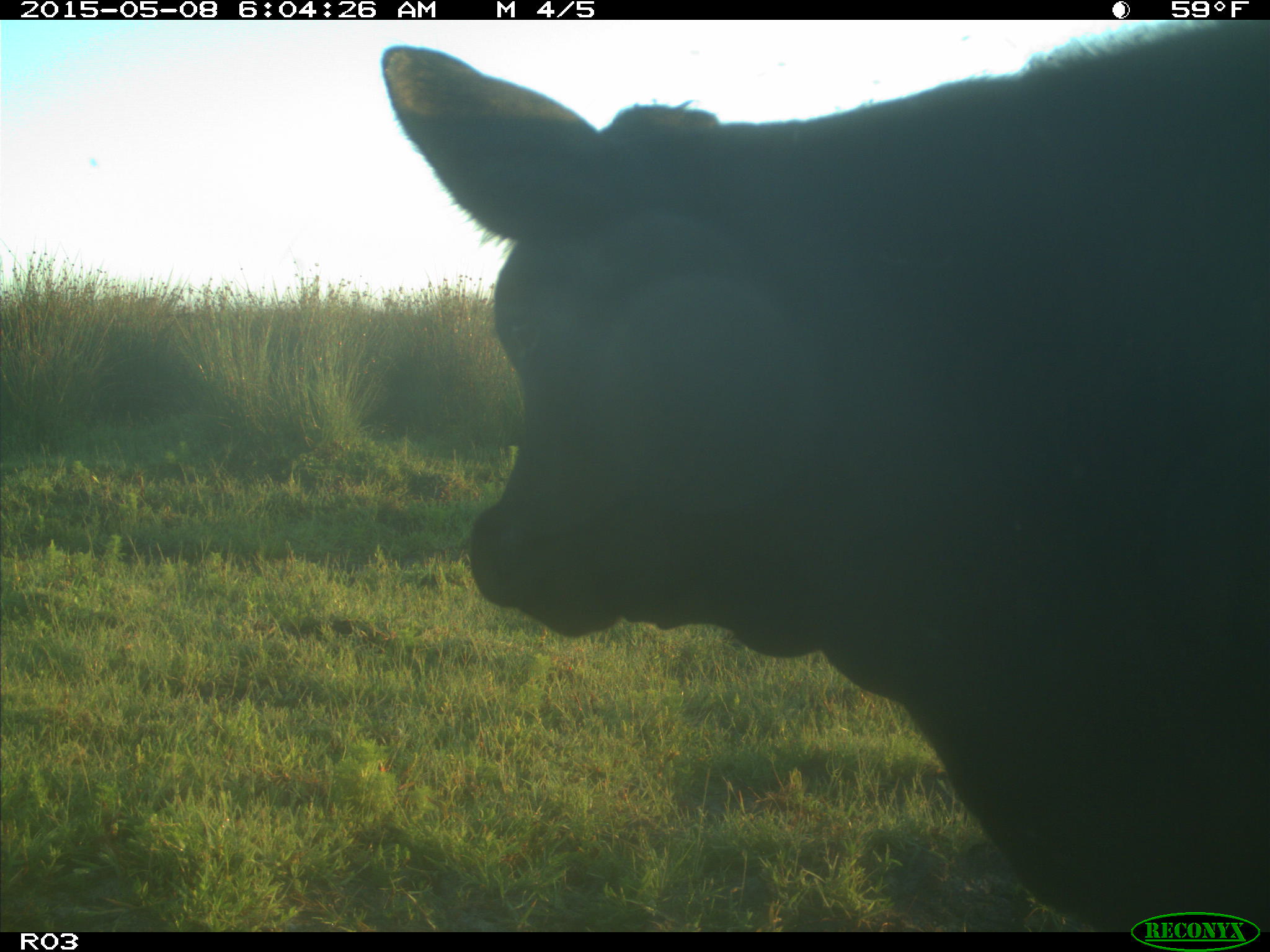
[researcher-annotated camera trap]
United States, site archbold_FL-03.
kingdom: Animalia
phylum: Chordata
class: Mammalia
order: Artiodactyla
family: Bovidae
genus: Bos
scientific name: Bos taurus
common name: domestic cow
Bos taurus (domestic cow).